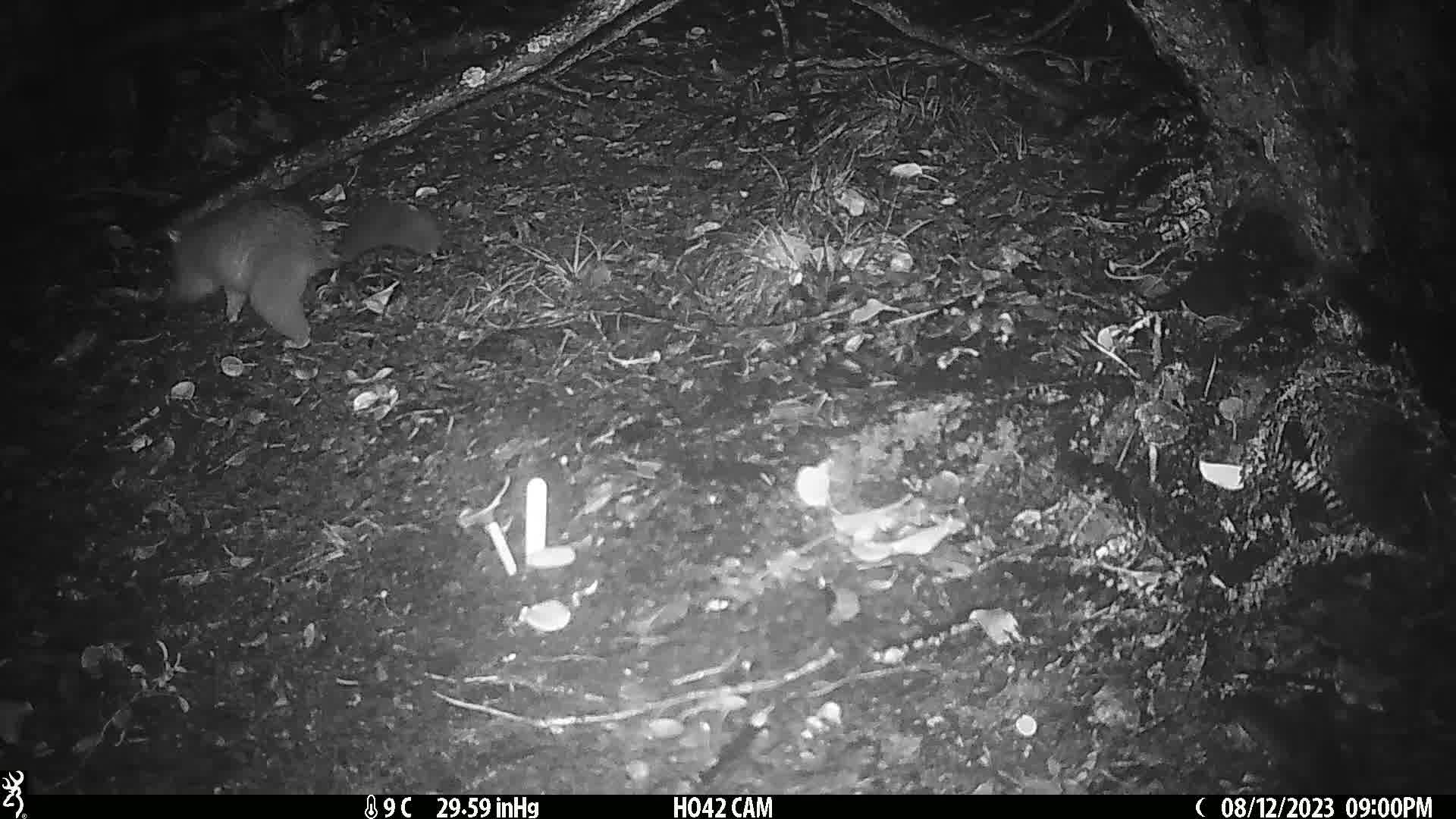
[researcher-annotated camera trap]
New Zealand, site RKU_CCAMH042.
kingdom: Animalia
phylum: Chordata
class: Mammalia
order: Diprotodontia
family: Phalangeridae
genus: Trichosurus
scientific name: Trichosurus vulpecula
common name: common brushtail possum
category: possum